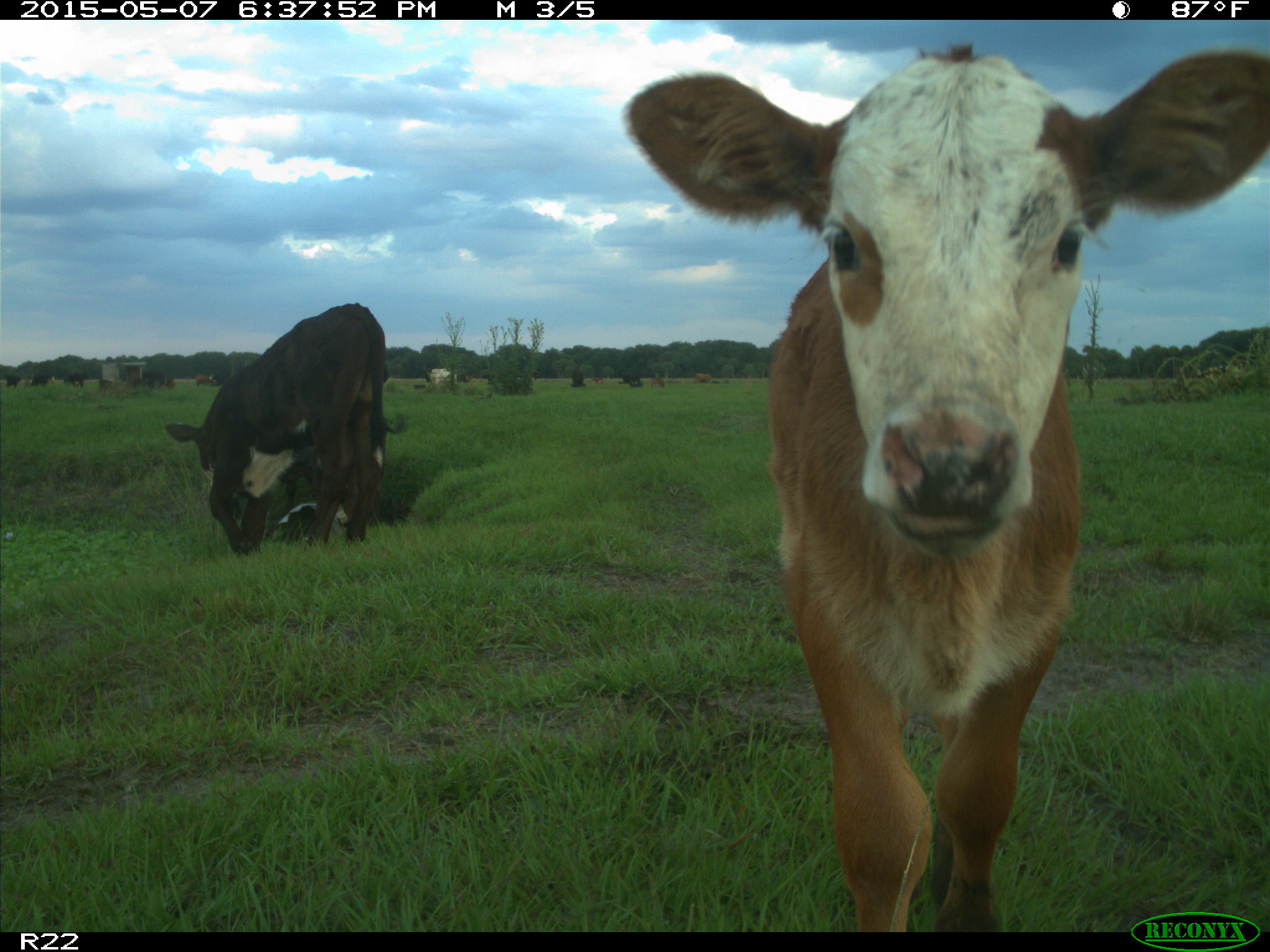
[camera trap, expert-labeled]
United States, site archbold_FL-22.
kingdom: Animalia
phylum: Chordata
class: Mammalia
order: Artiodactyla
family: Bovidae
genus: Bos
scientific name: Bos taurus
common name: domestic cow